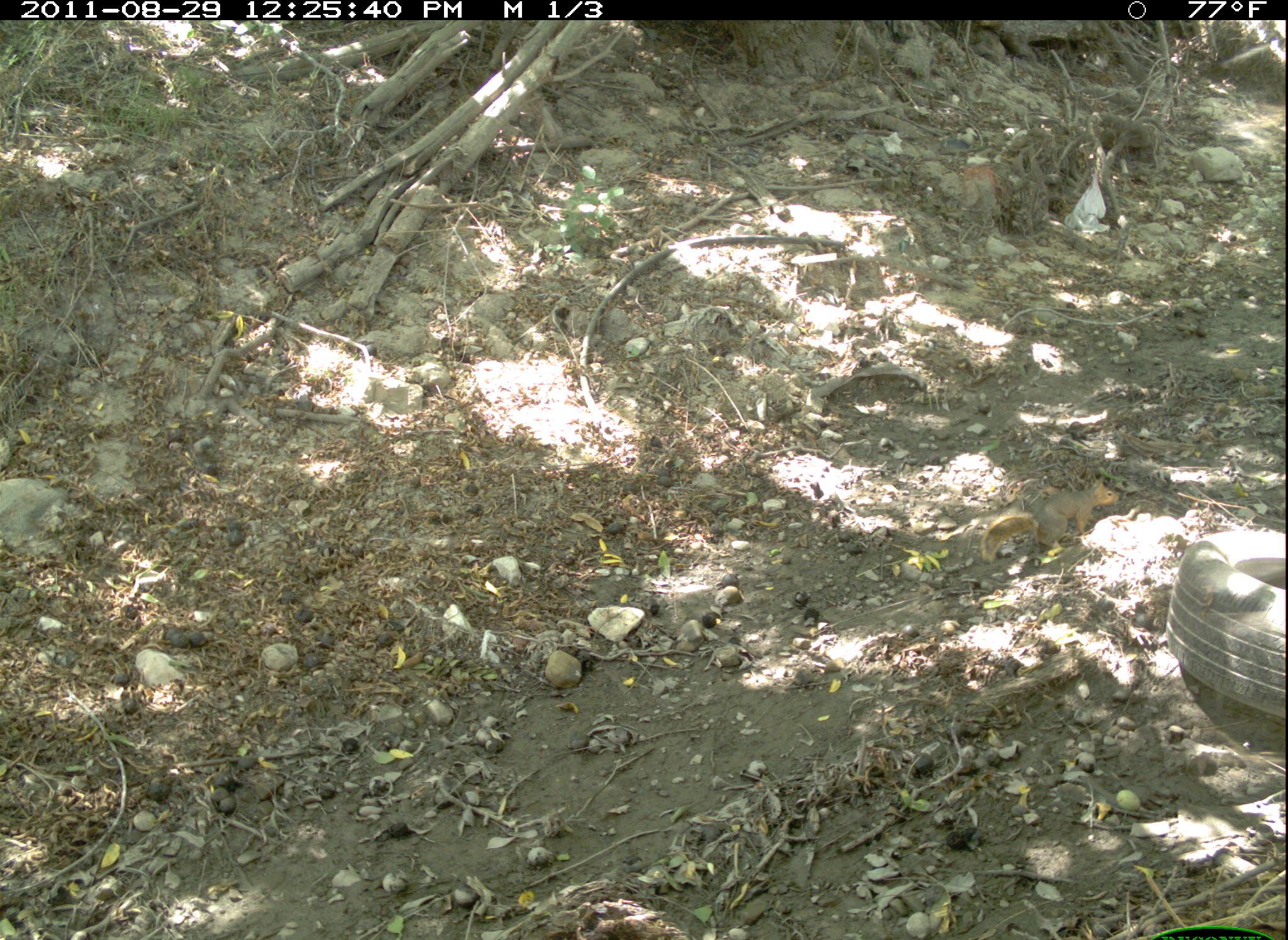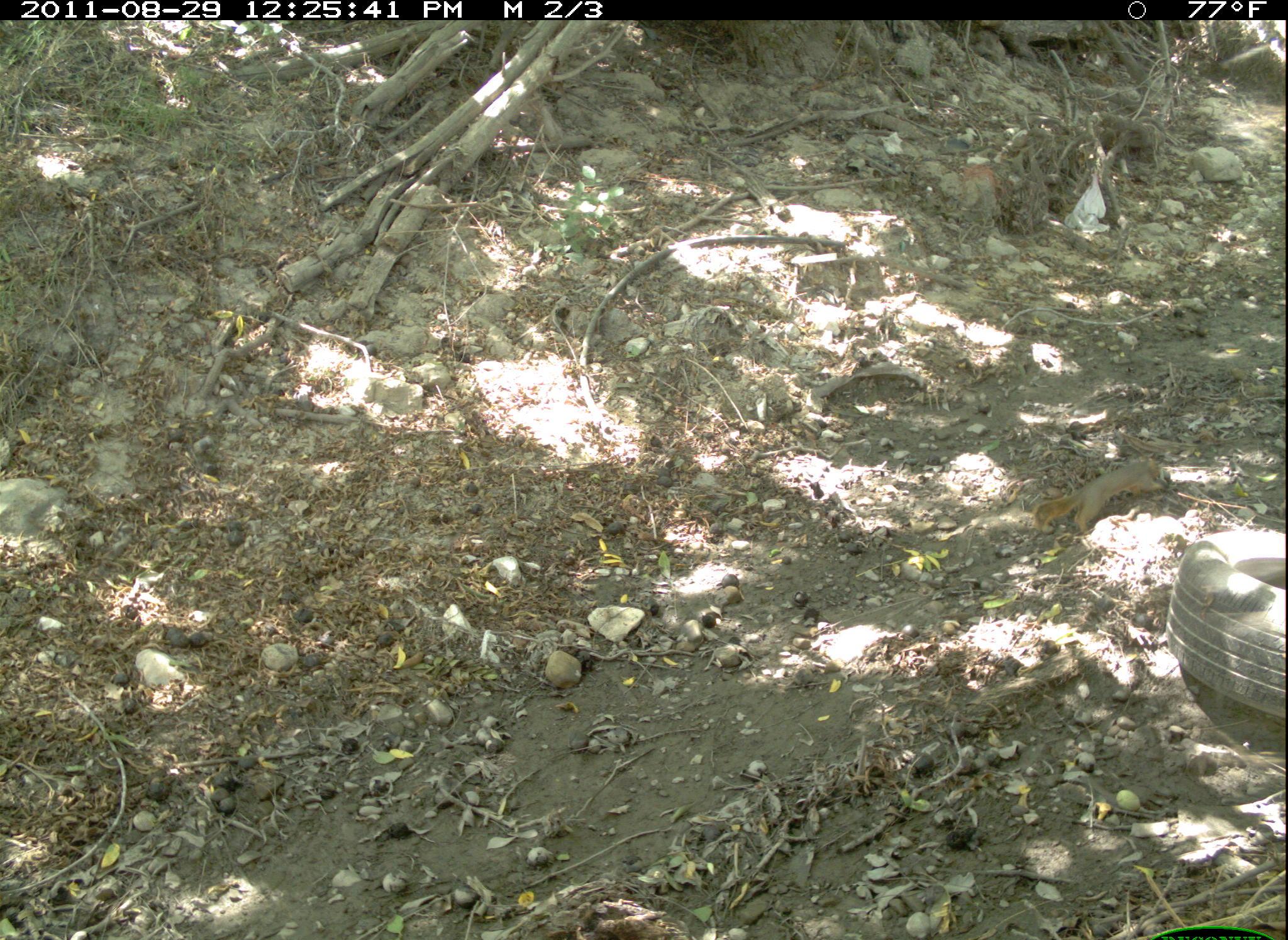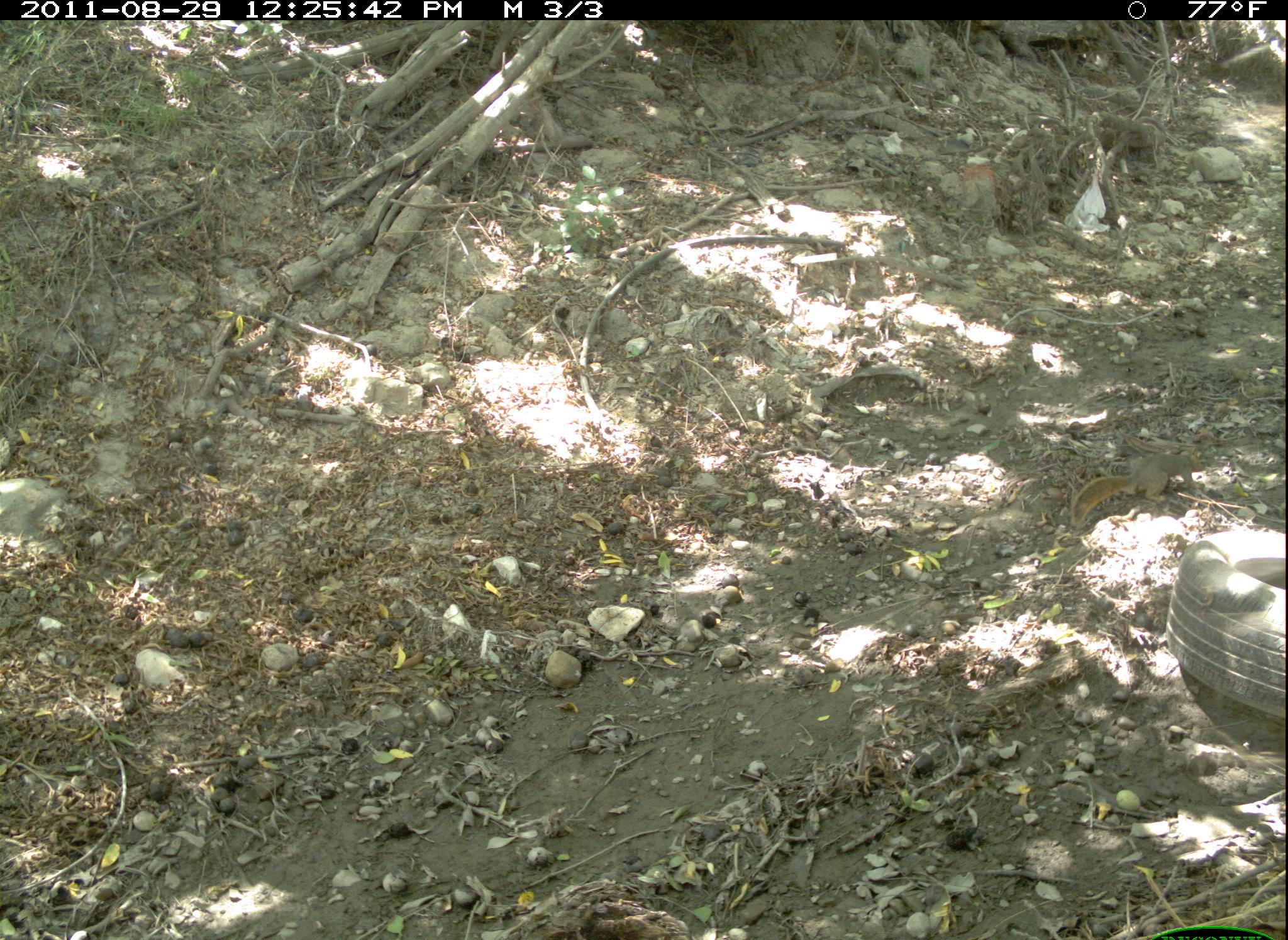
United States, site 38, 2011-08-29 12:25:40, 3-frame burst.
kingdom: Animalia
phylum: Chordata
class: Mammalia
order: Rodentia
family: Sciuridae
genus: Sciurus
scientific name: Sciurus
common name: squirrel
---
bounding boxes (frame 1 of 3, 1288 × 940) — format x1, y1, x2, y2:
squirrel: 971, 475, 1127, 564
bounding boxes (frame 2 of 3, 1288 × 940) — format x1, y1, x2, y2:
squirrel: 1021, 445, 1203, 548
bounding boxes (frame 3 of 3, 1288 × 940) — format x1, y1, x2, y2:
squirrel: 1065, 435, 1201, 538